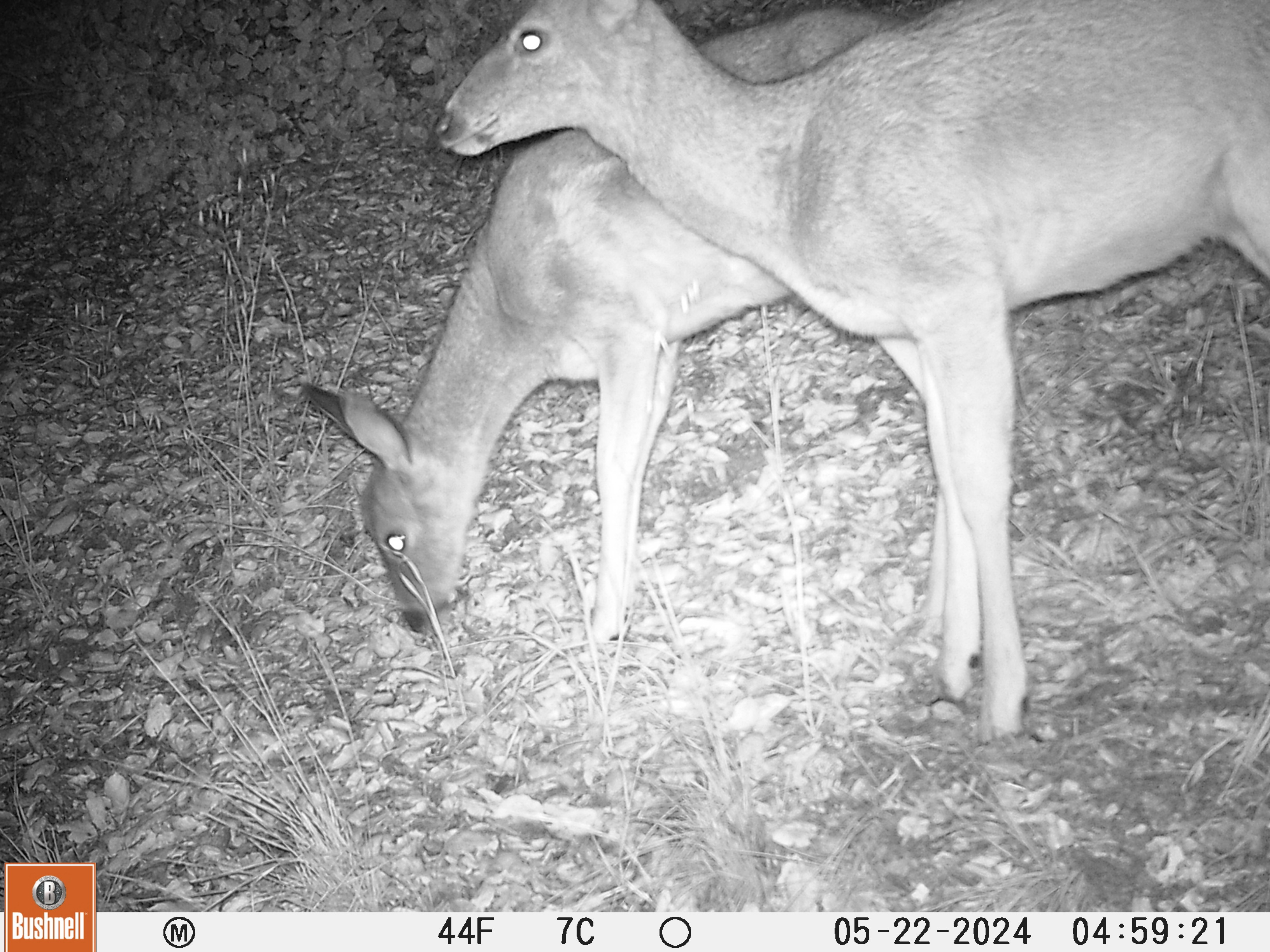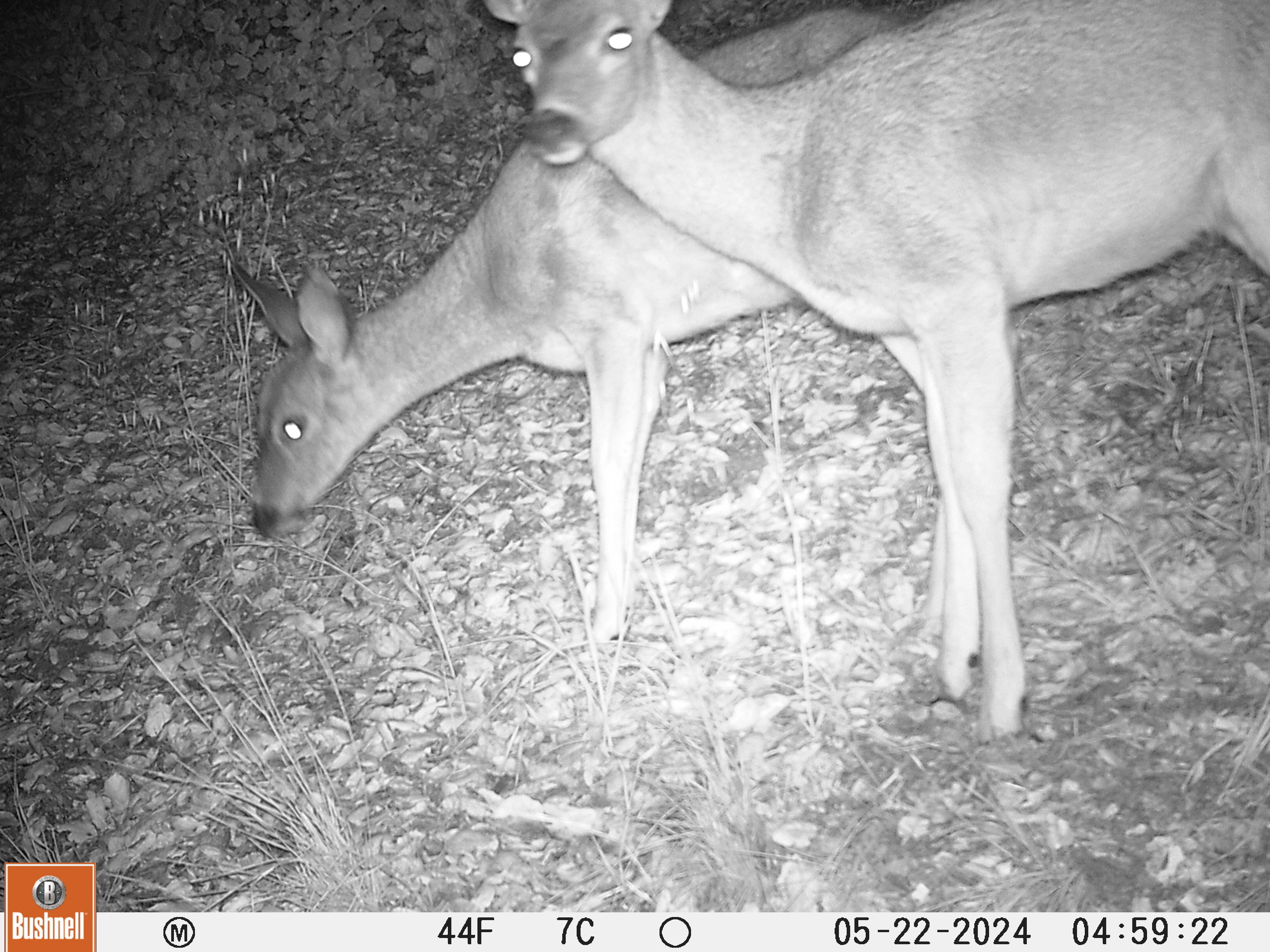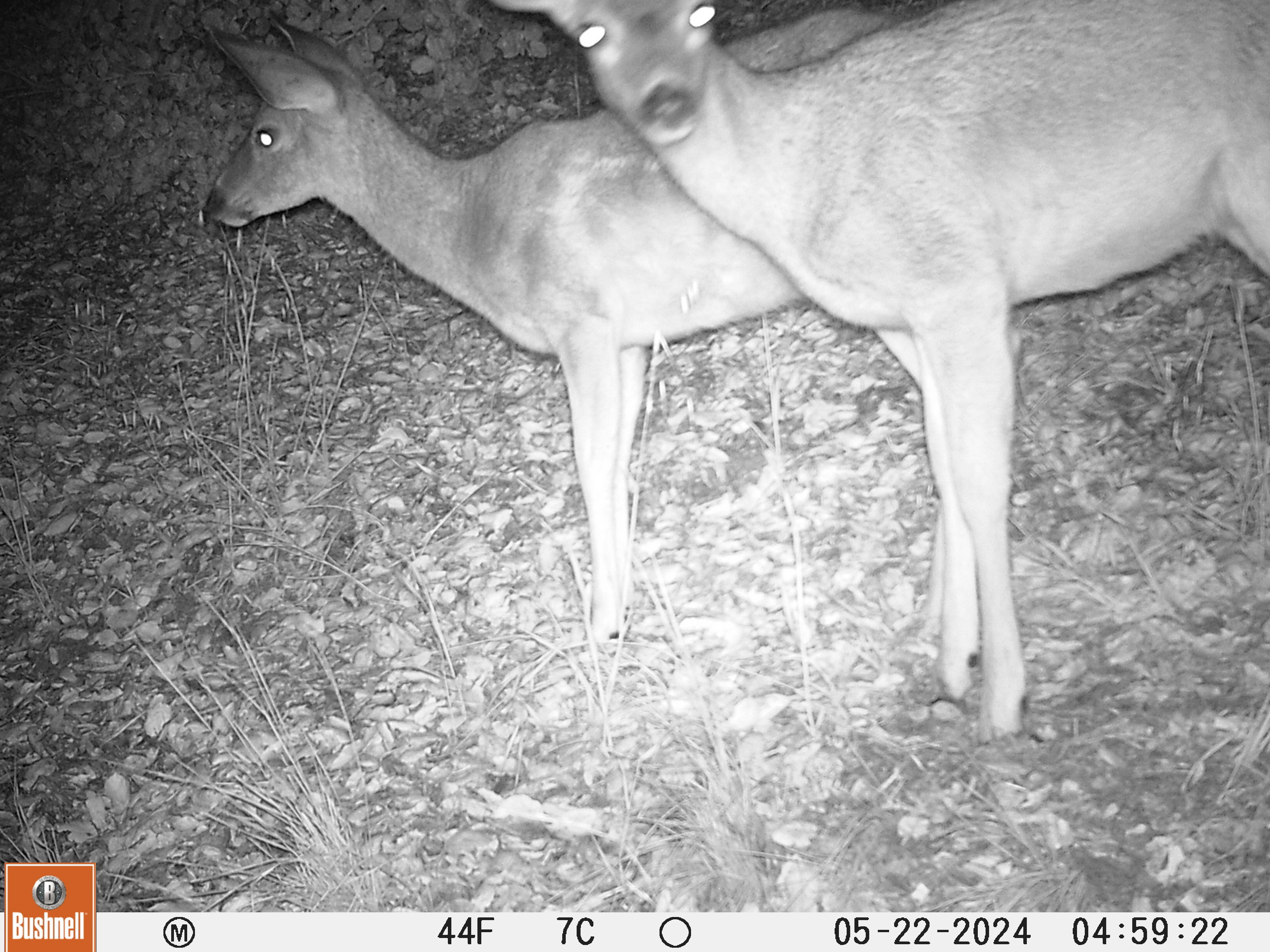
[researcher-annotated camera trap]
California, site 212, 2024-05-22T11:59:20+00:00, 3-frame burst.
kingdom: Animalia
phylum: Chordata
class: Mammalia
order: Artiodactyla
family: Cervidae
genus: Odocoileus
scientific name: Odocoileus hemionus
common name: mule deer